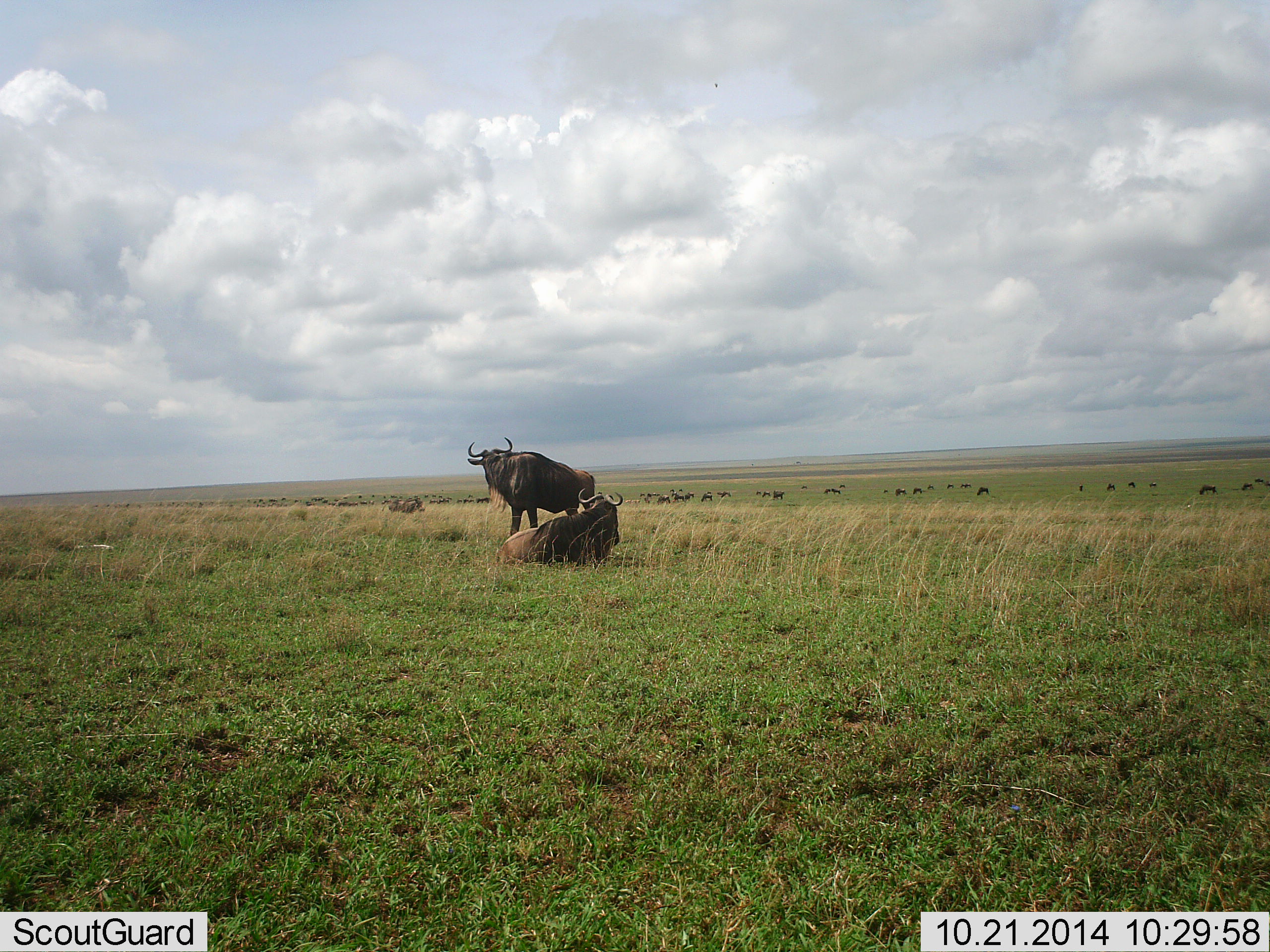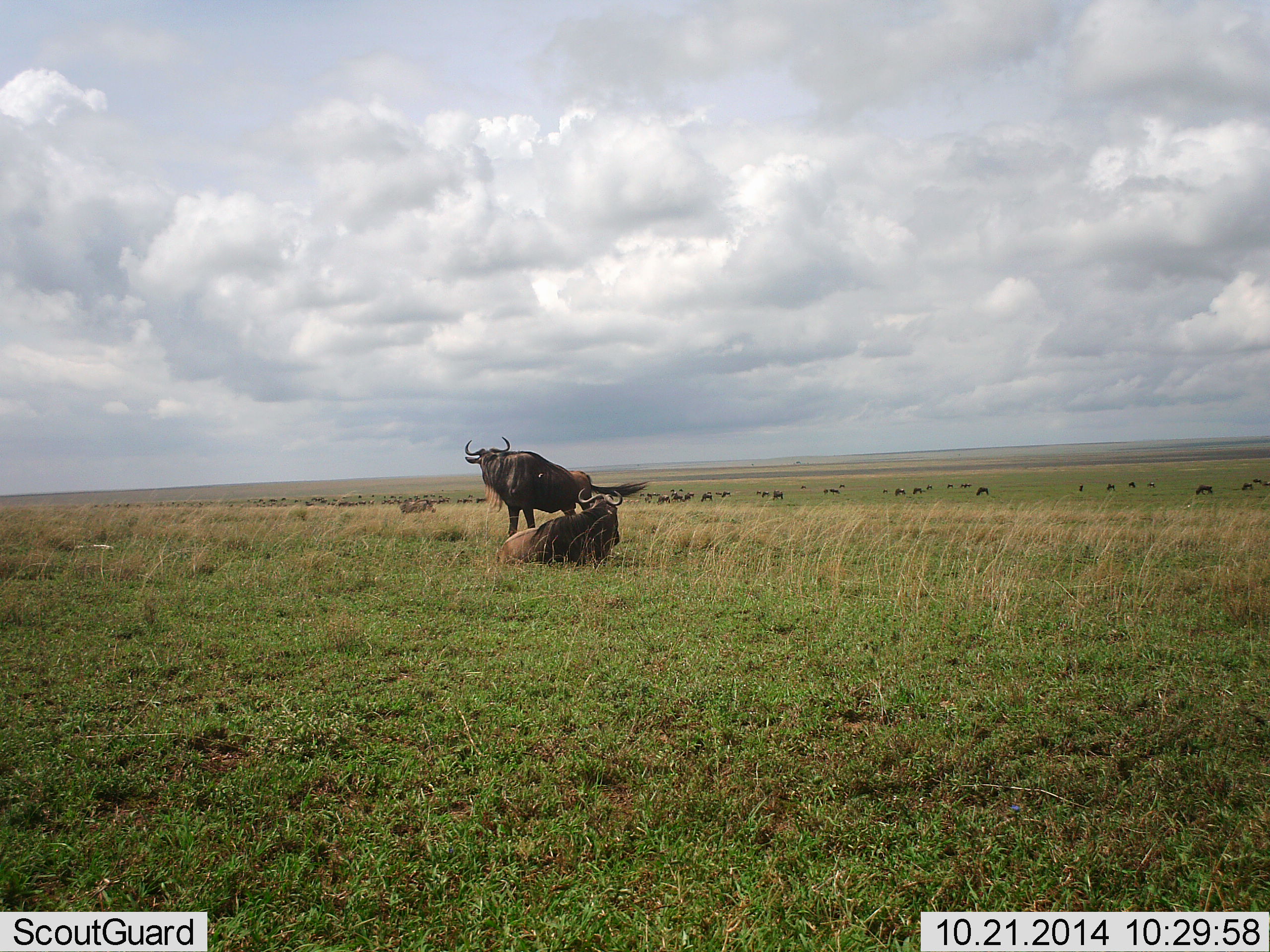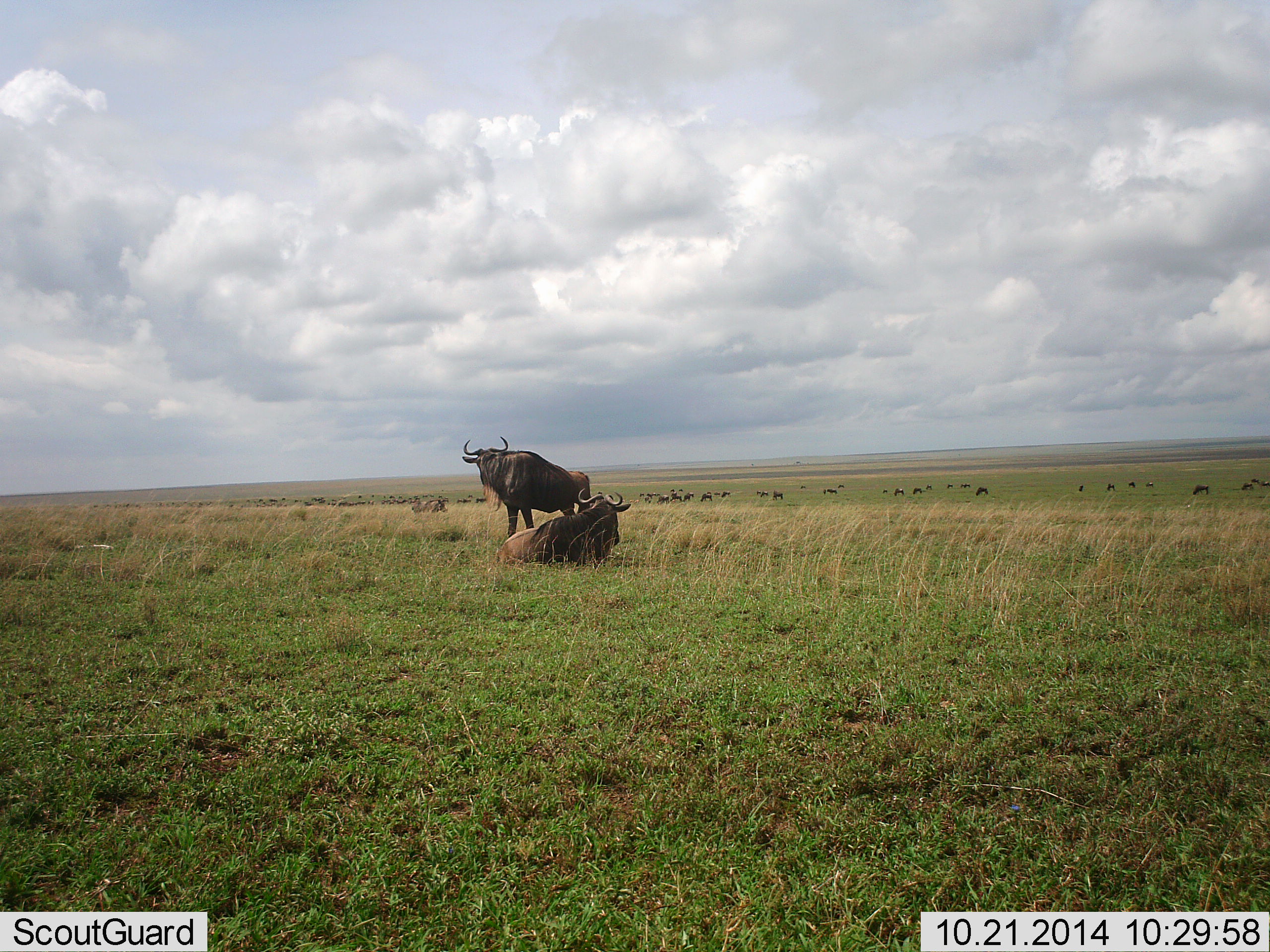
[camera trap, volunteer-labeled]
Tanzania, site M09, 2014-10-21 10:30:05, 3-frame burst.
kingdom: Animalia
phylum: Chordata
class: Mammalia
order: Artiodactyla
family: Bovidae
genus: Connochaetes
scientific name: Connochaetes taurinus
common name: blue wildebeest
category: wildebeest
Wildebeest (blue wildebeest) (Connochaetes taurinus), count 11-50. Behavior (volunteer vote fractions): standing 73%, resting 82%, moving 18%, interacting 0%. Young present (vote fraction): 0%. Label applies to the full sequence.